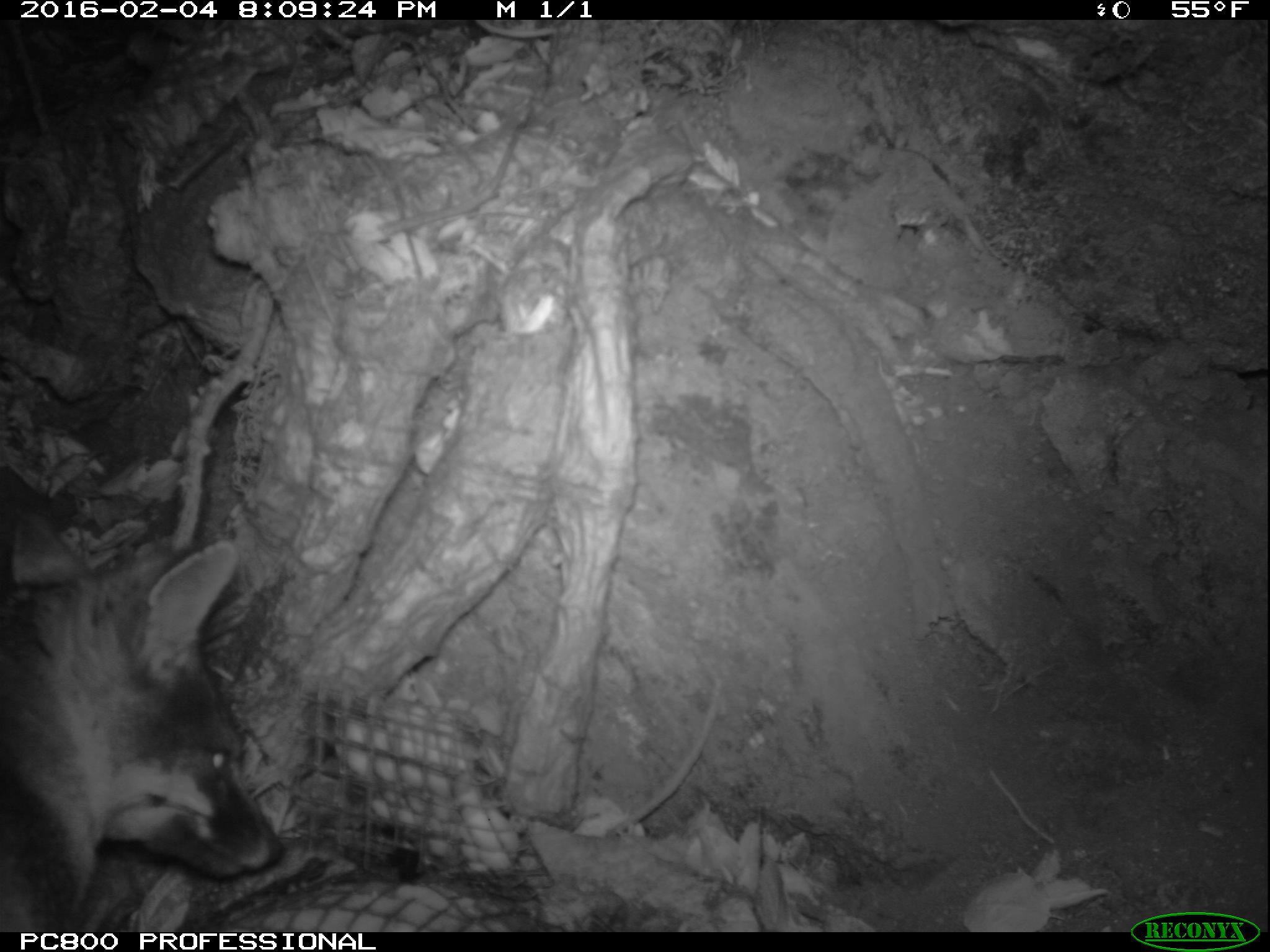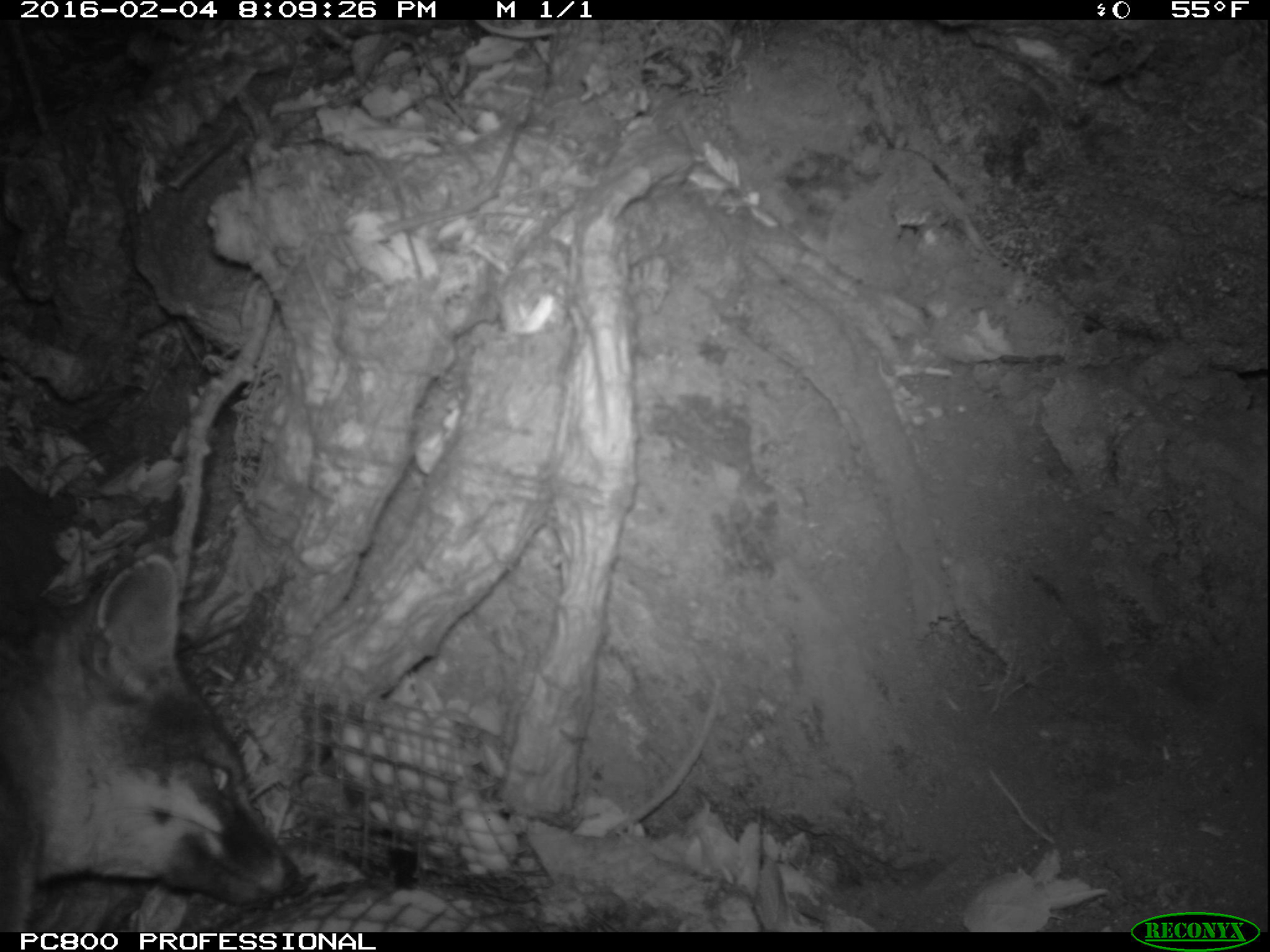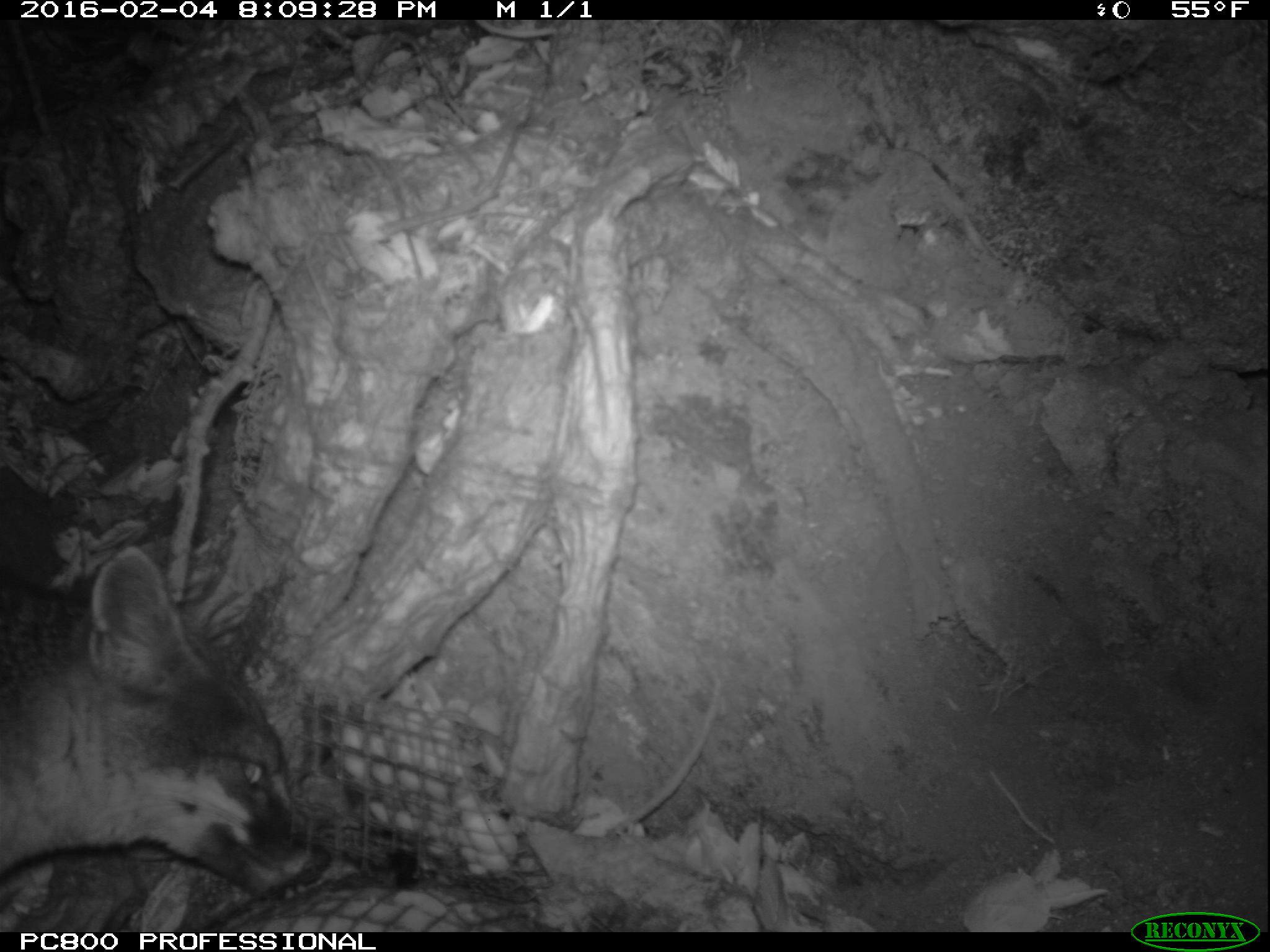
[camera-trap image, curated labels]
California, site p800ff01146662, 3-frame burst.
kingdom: Animalia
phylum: Chordata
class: Mammalia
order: Carnivora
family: Canidae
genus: Urocyon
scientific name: Urocyon littoralis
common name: island fox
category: fox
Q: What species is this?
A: Fox (island fox) (Urocyon littoralis).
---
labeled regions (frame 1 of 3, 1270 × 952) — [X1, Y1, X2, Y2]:
fox: [0, 539, 286, 932]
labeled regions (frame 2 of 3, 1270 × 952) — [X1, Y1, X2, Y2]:
fox: [0, 550, 308, 931]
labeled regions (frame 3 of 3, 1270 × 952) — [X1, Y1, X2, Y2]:
fox: [0, 546, 328, 901]